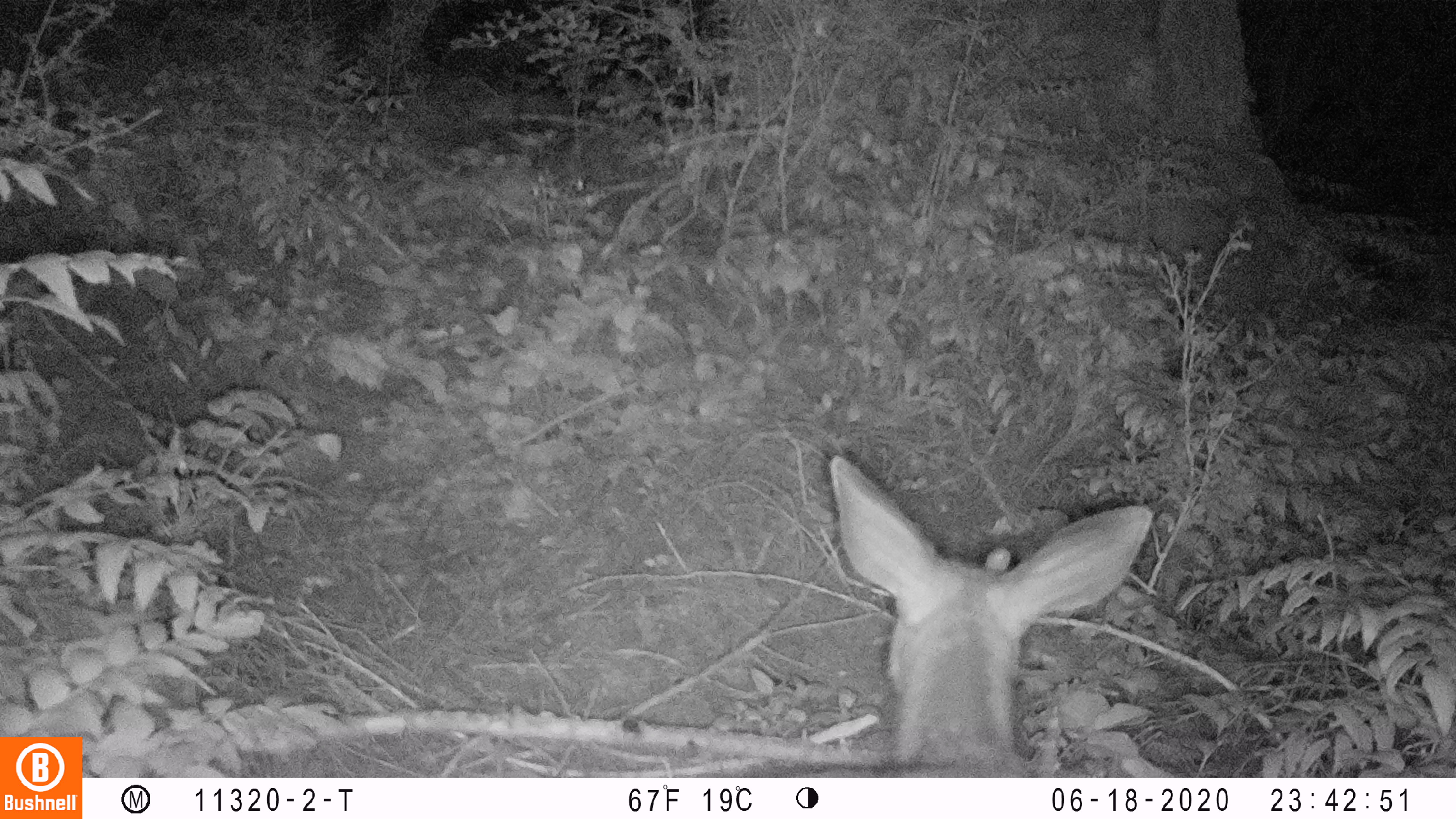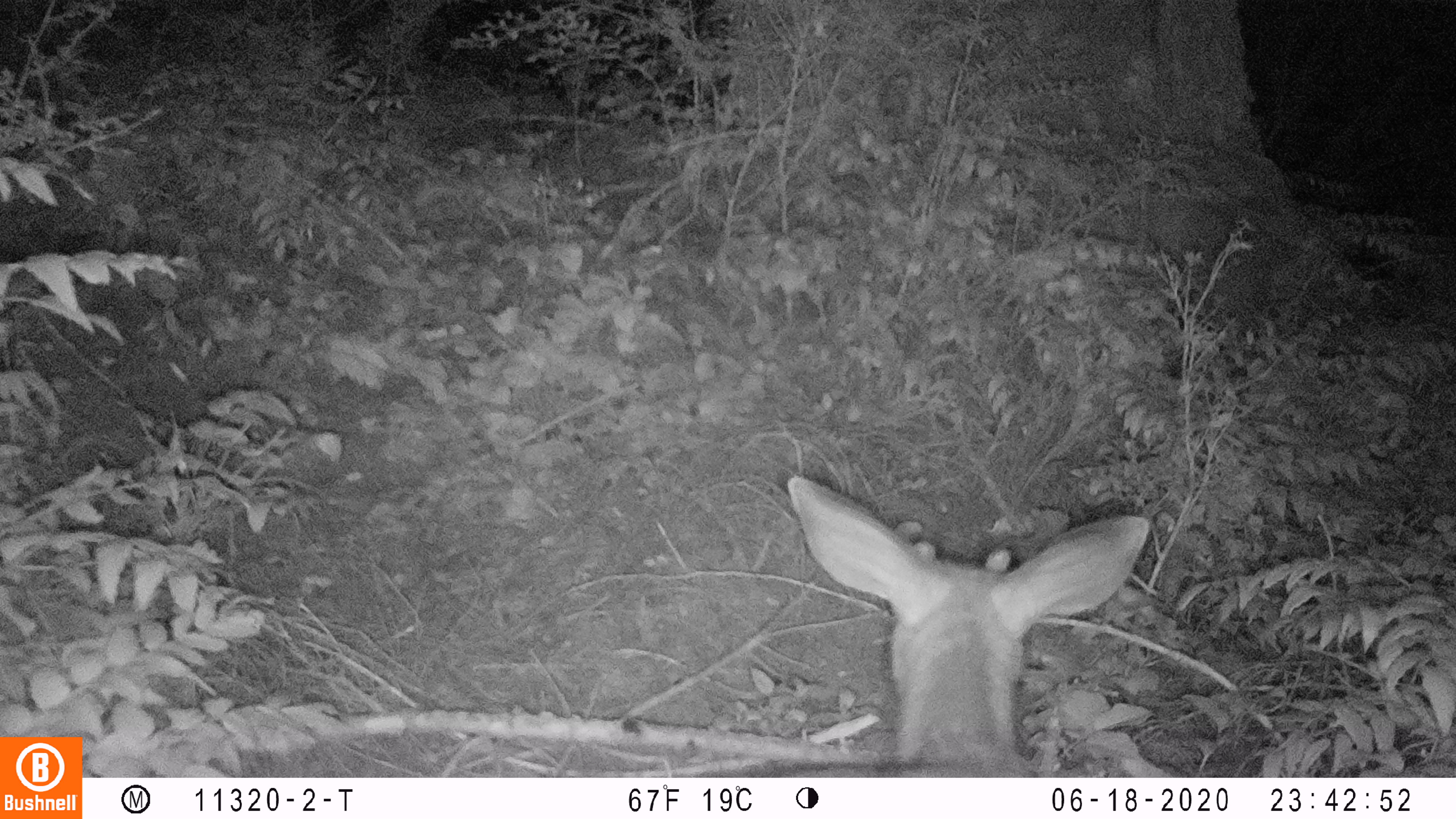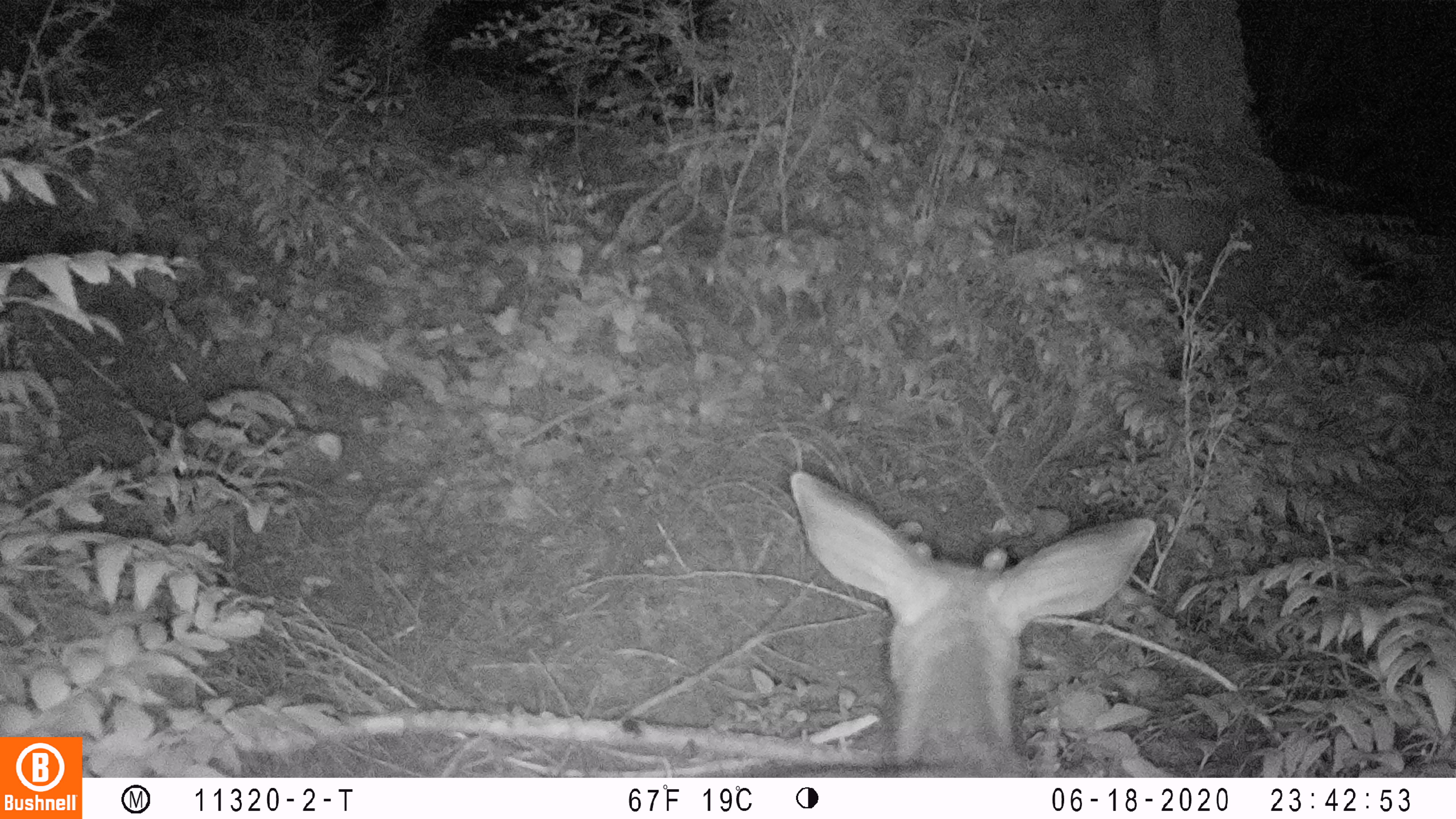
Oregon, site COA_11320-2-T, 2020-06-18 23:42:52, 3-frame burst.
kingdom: Animalia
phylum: Chordata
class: Mammalia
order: Artiodactyla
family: Cervidae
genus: Odocoileus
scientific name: Odocoileus hemionus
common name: black-tailed deer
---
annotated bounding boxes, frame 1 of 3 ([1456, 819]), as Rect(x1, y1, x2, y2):
black-tailed deer: Rect(745, 438, 1161, 770)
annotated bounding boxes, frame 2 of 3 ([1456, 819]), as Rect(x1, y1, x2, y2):
black-tailed deer: Rect(763, 465, 1161, 772)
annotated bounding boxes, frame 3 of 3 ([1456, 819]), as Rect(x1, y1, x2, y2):
black-tailed deer: Rect(772, 459, 1163, 774)